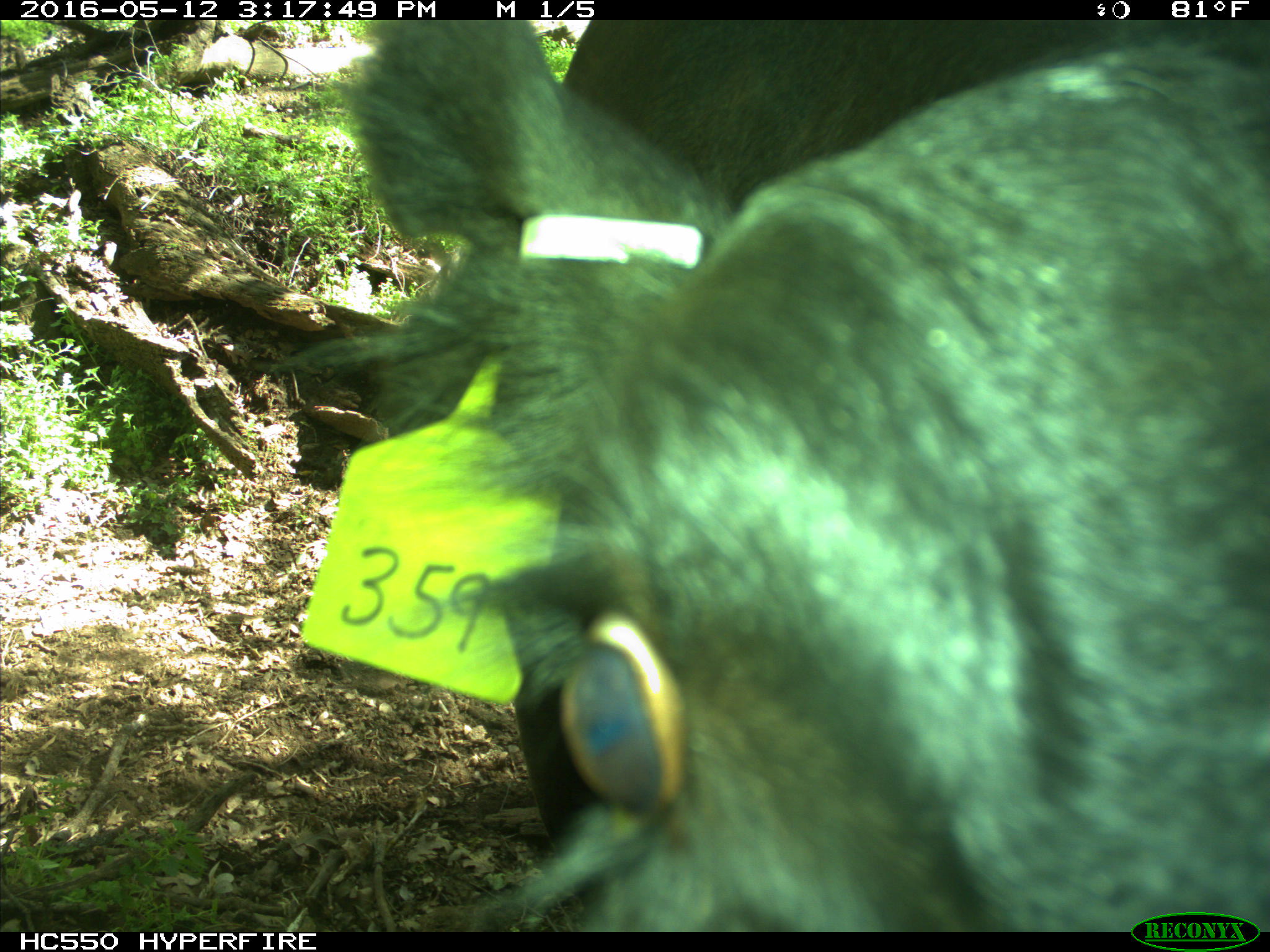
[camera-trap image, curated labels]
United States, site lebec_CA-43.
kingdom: Animalia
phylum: Chordata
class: Mammalia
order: Artiodactyla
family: Bovidae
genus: Bos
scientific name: Bos taurus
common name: domestic cow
Bos taurus (domestic cow).